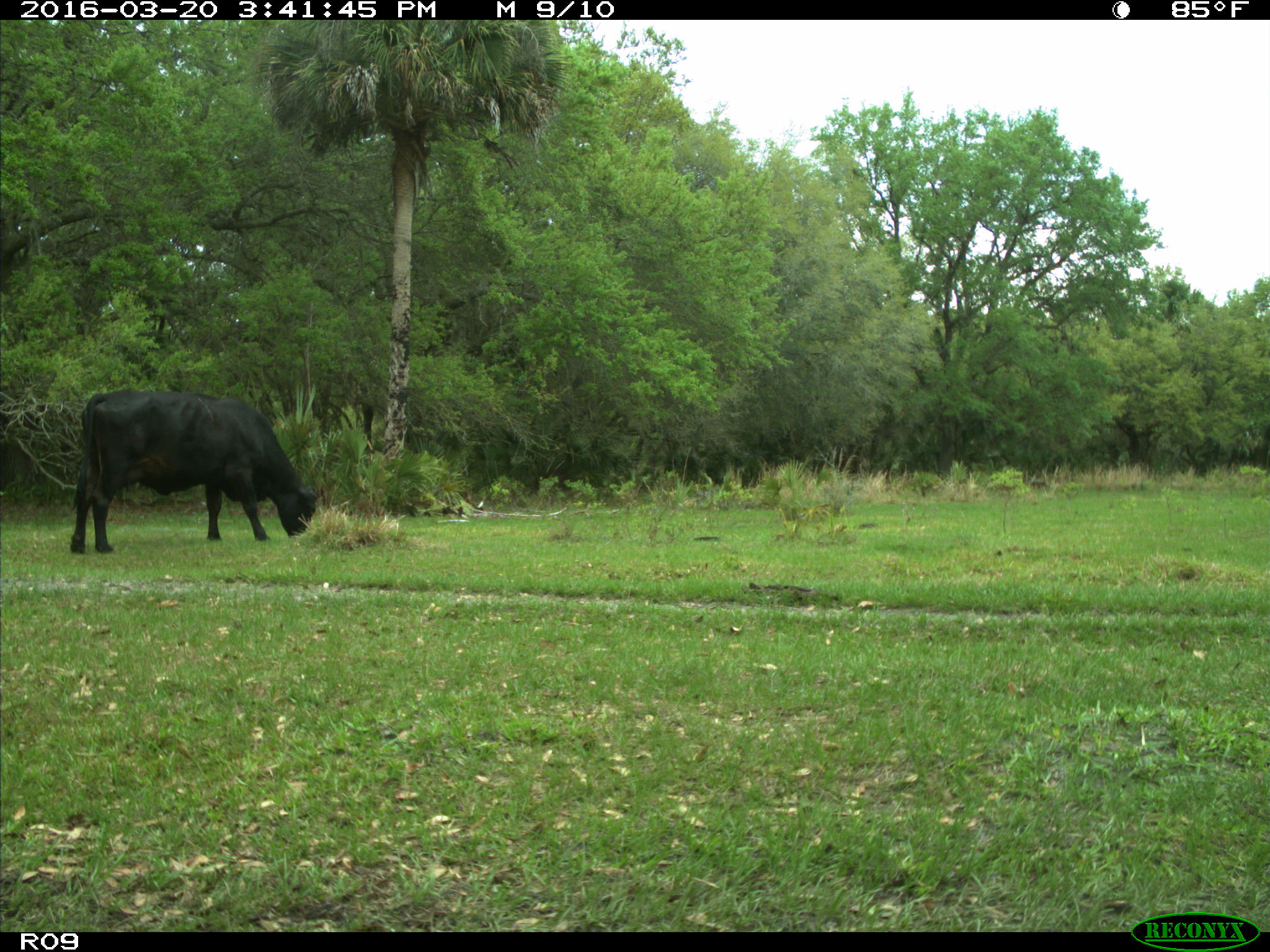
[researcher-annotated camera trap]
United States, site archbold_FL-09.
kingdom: Animalia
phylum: Chordata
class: Mammalia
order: Artiodactyla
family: Bovidae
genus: Bos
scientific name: Bos taurus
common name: domestic cow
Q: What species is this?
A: Bos taurus (domestic cow).